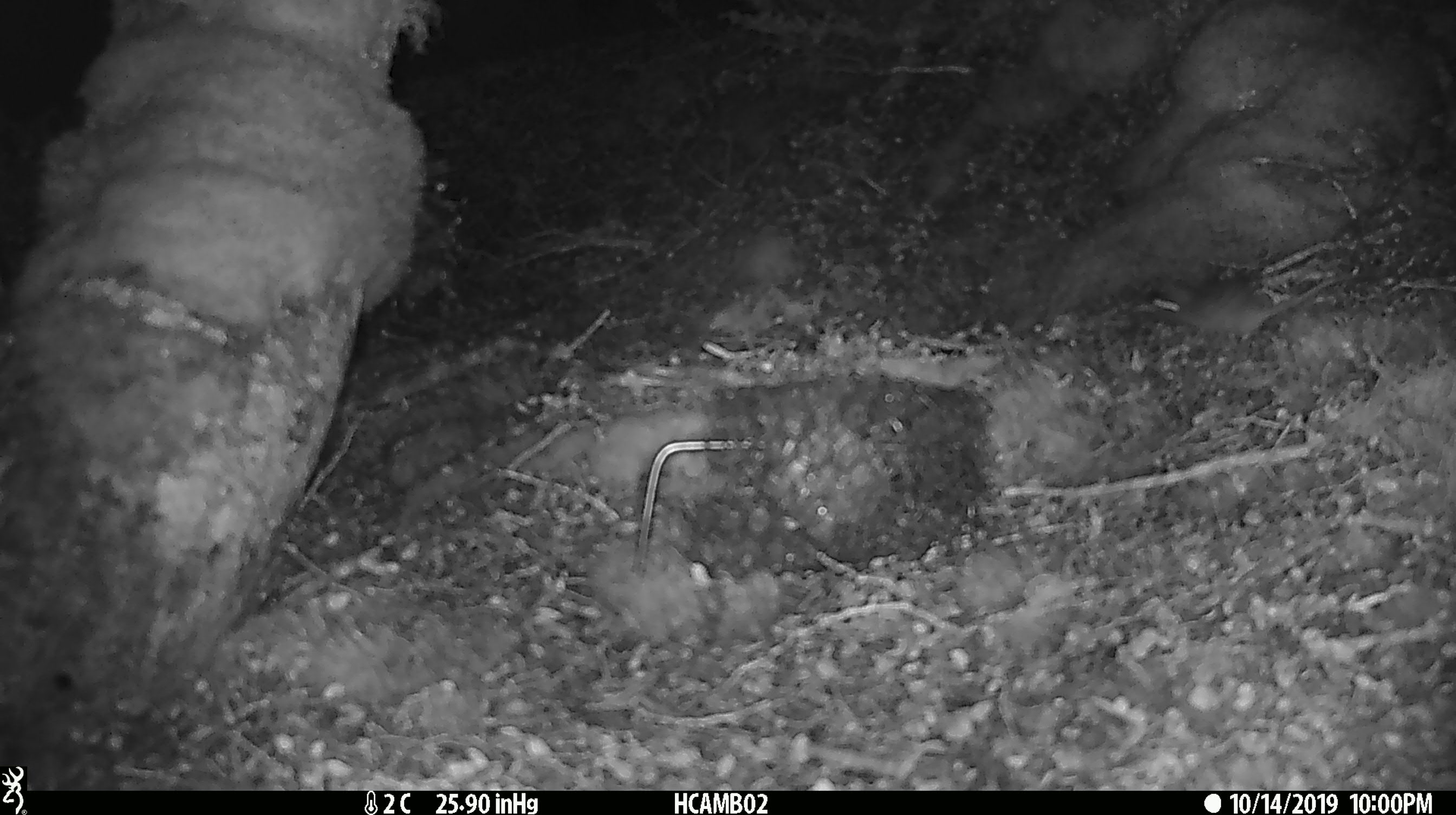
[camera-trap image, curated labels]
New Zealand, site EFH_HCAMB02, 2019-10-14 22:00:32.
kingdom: Animalia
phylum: Chordata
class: Mammalia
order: Rodentia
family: Muridae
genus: Mus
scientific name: Mus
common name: mouse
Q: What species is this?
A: Mouse (Mus).